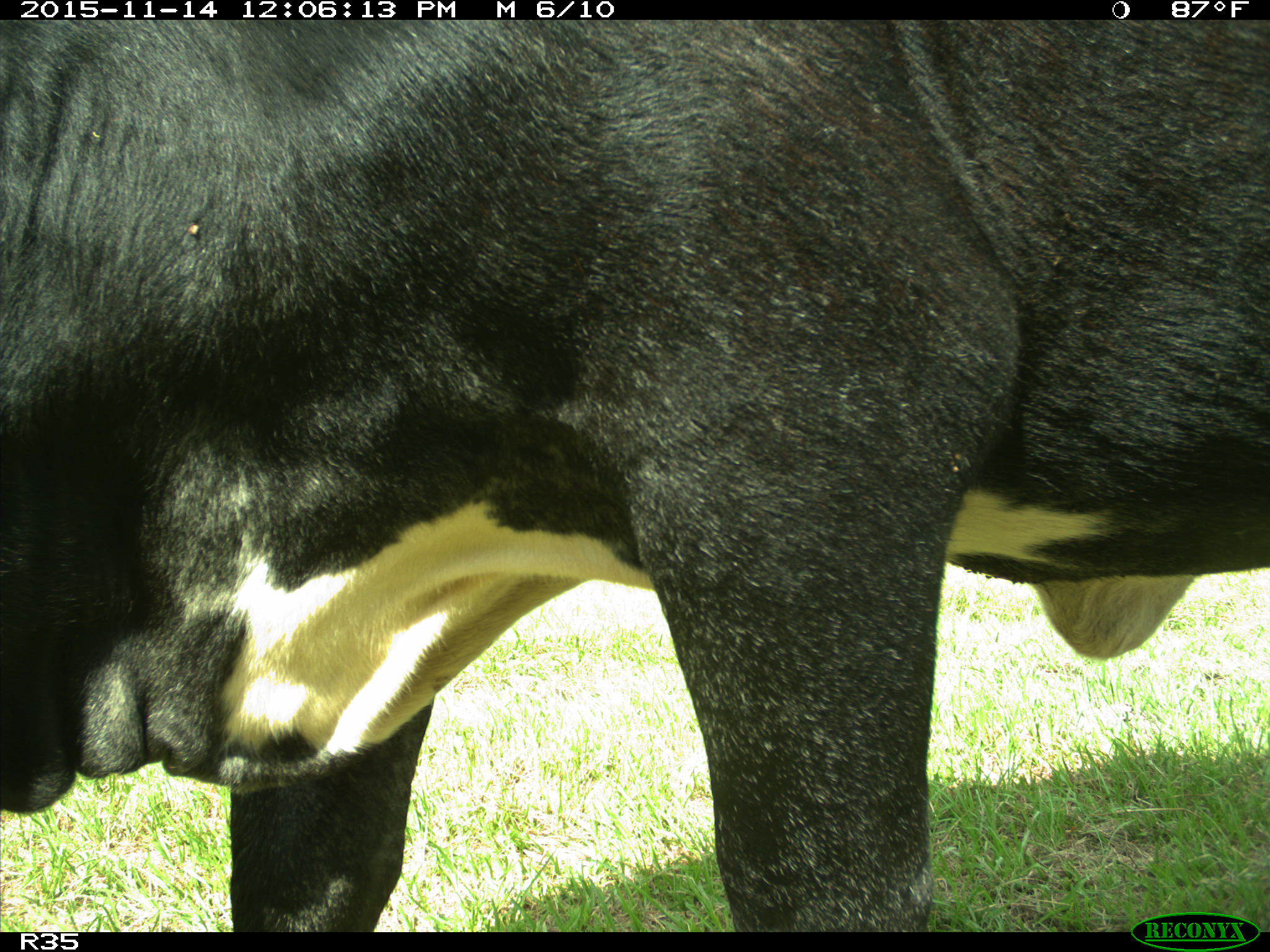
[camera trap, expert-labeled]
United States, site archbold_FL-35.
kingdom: Animalia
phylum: Chordata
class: Mammalia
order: Artiodactyla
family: Bovidae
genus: Bos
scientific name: Bos taurus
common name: domestic cow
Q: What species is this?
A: Bos taurus (domestic cow).